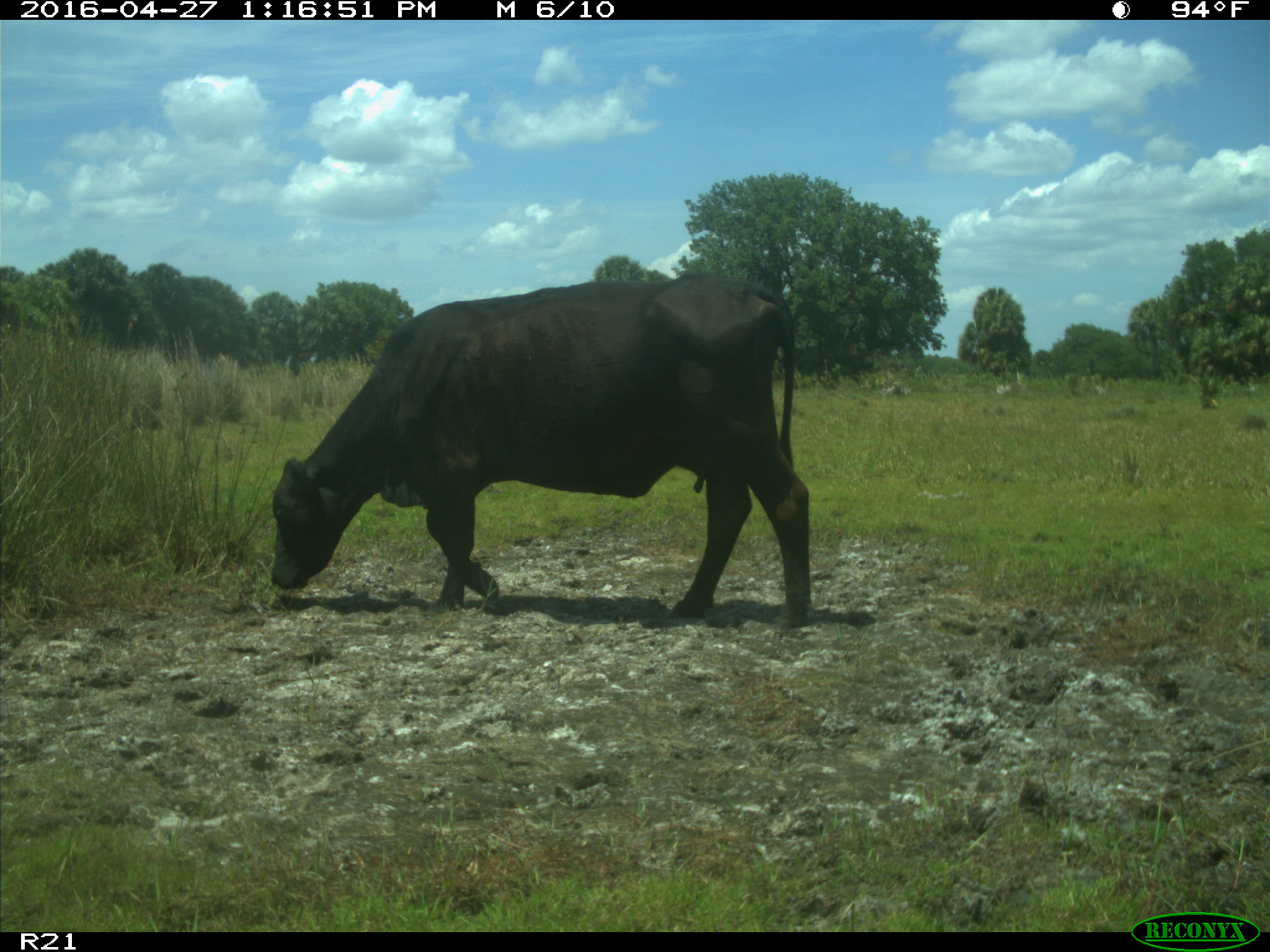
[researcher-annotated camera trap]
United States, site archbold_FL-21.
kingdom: Animalia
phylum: Chordata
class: Mammalia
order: Artiodactyla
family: Bovidae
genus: Bos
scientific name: Bos taurus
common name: domestic cow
Bos taurus (domestic cow).